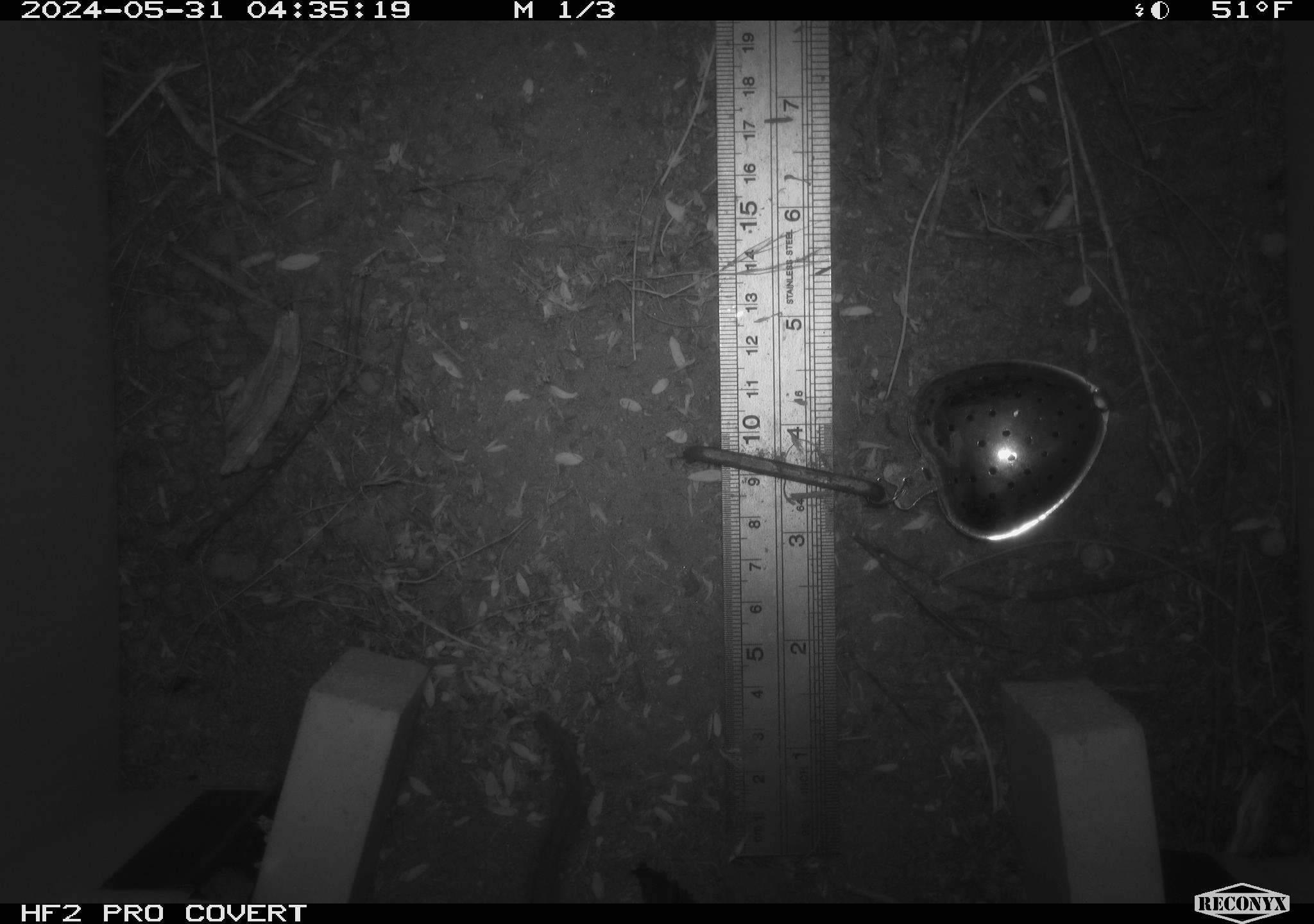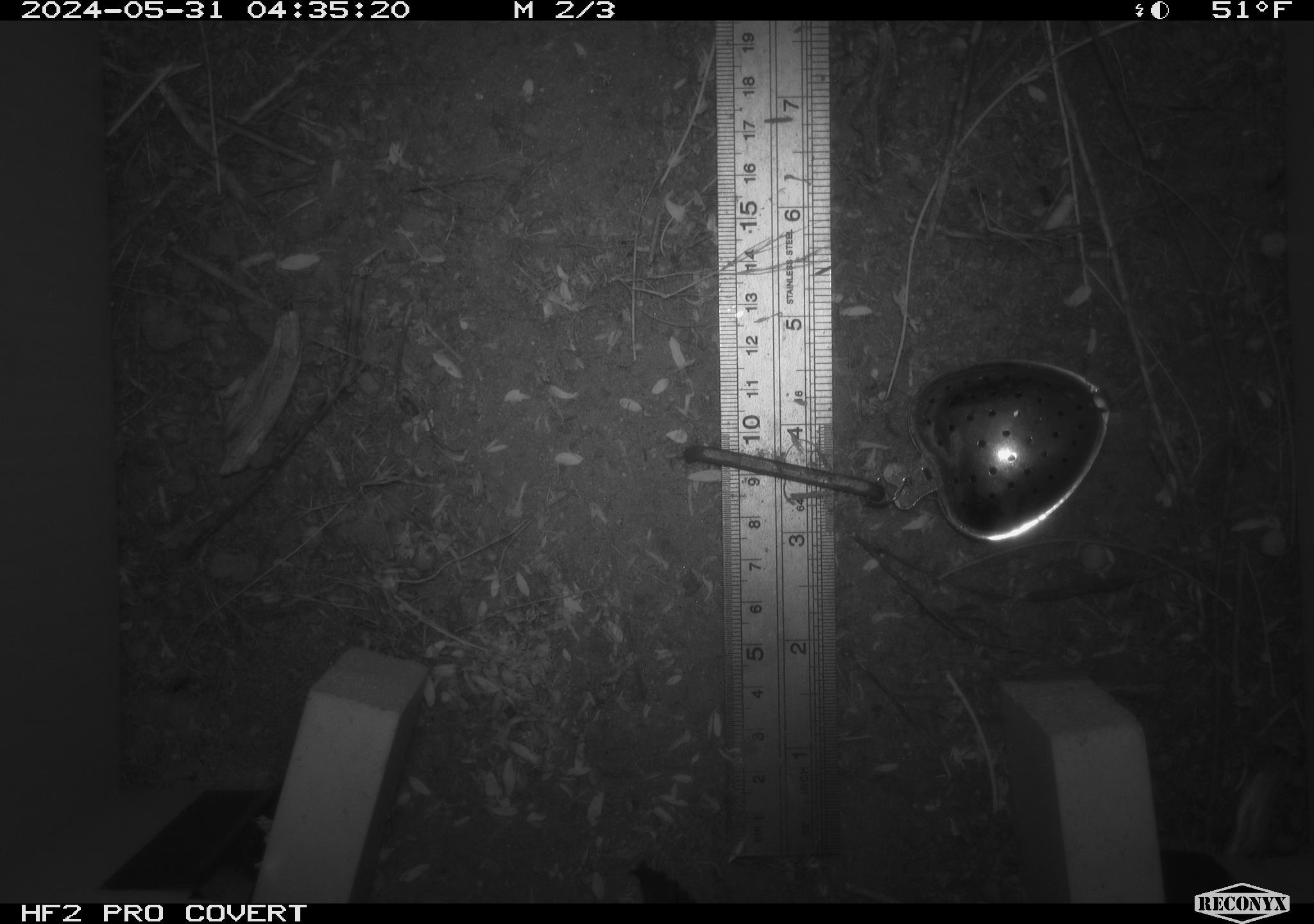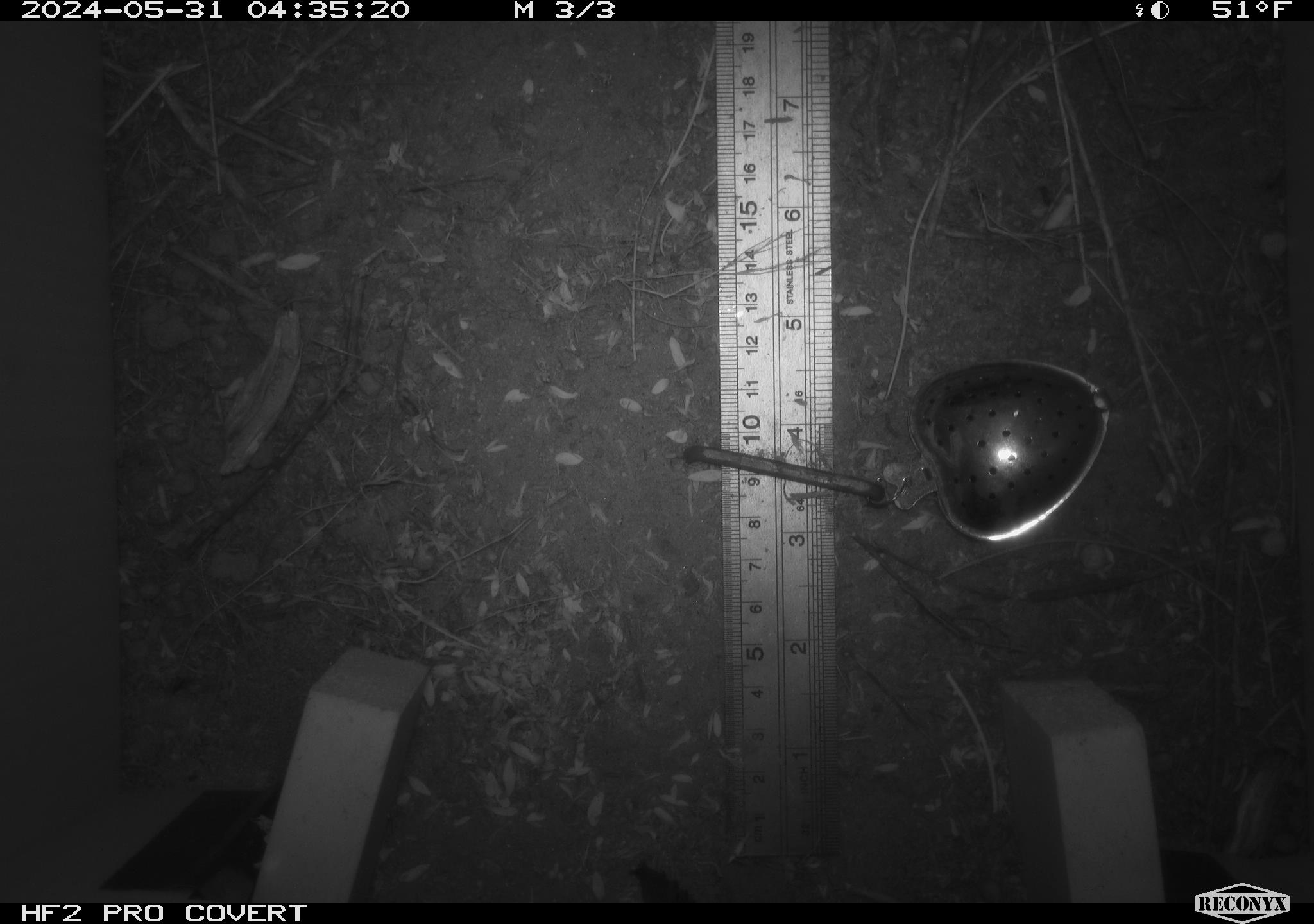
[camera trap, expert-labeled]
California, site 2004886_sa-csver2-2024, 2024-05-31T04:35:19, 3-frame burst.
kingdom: Animalia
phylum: Chordata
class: Mammalia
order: Rodentia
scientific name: Rodentia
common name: rodent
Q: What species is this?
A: Rodent (Rodentia).